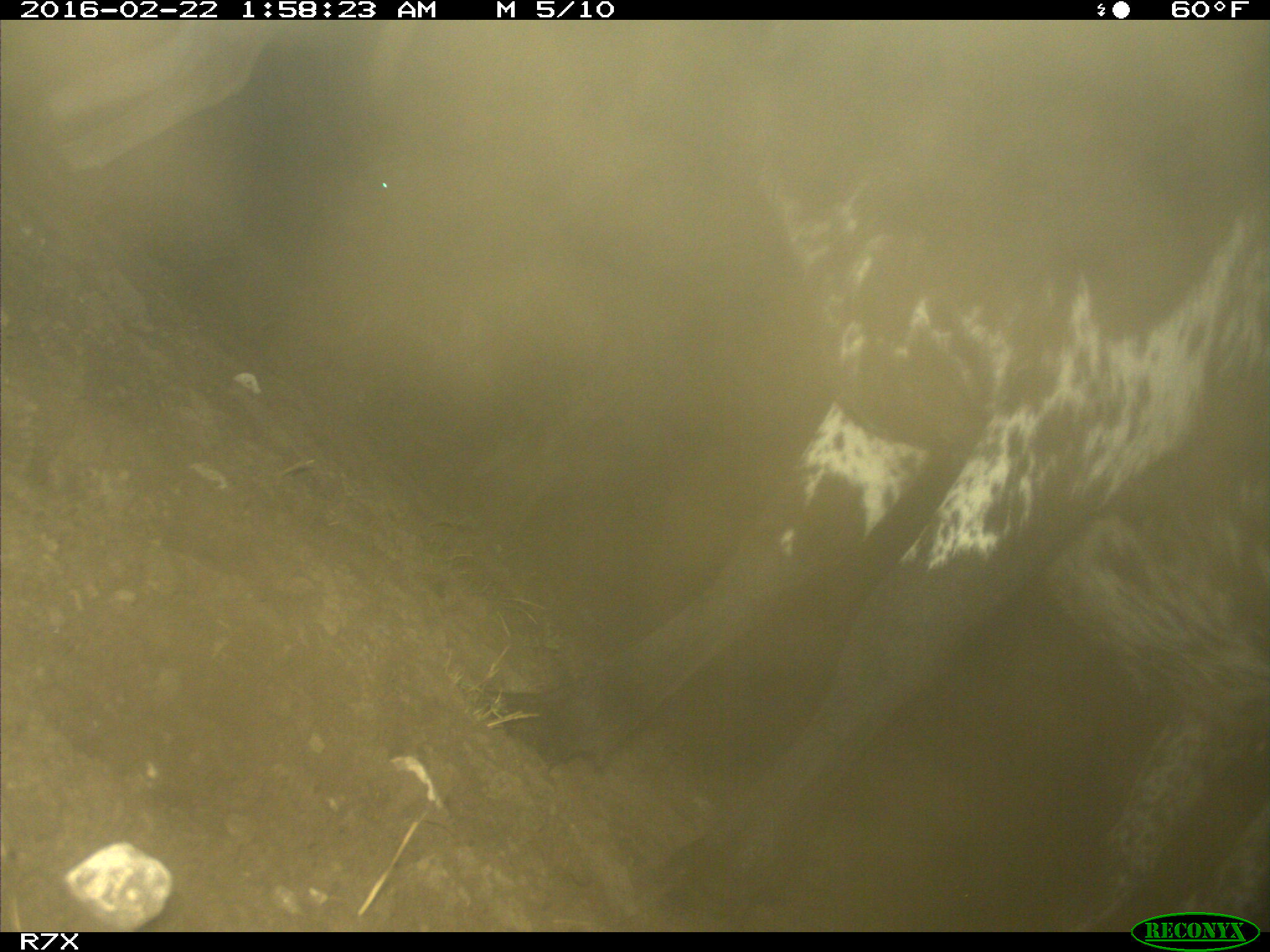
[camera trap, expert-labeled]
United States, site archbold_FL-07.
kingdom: Animalia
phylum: Chordata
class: Mammalia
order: Artiodactyla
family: Bovidae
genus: Bos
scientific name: Bos taurus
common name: domestic cow